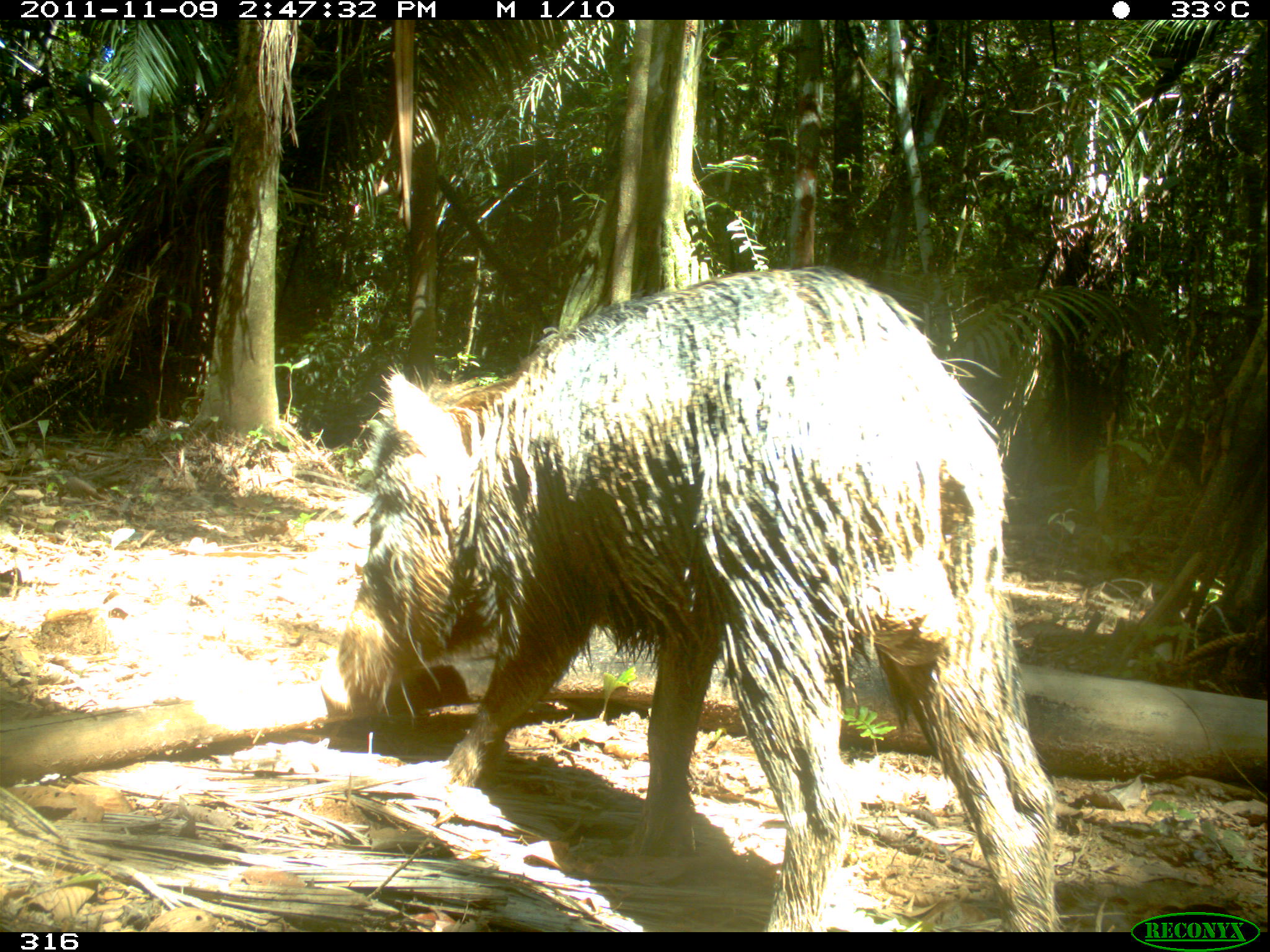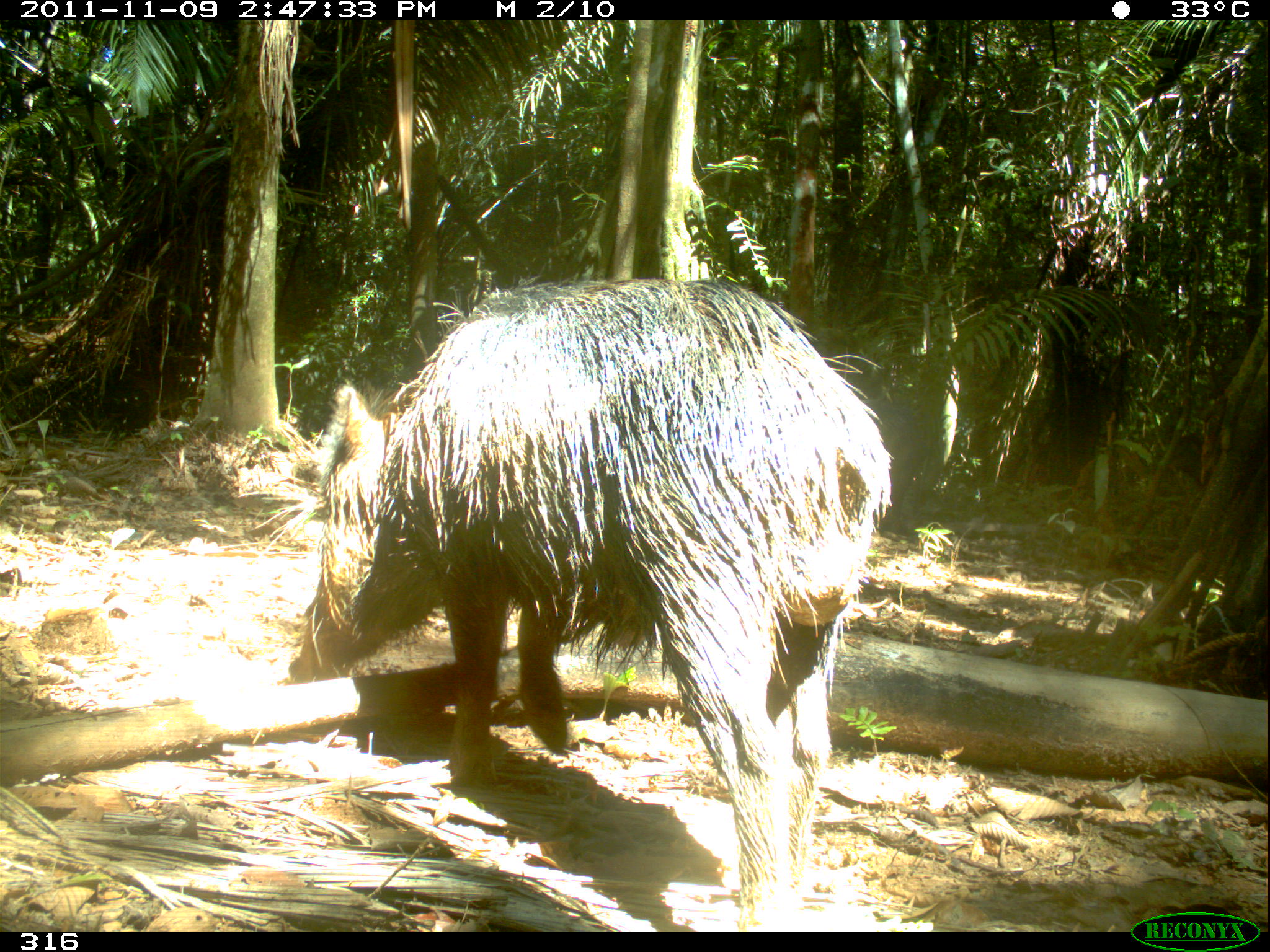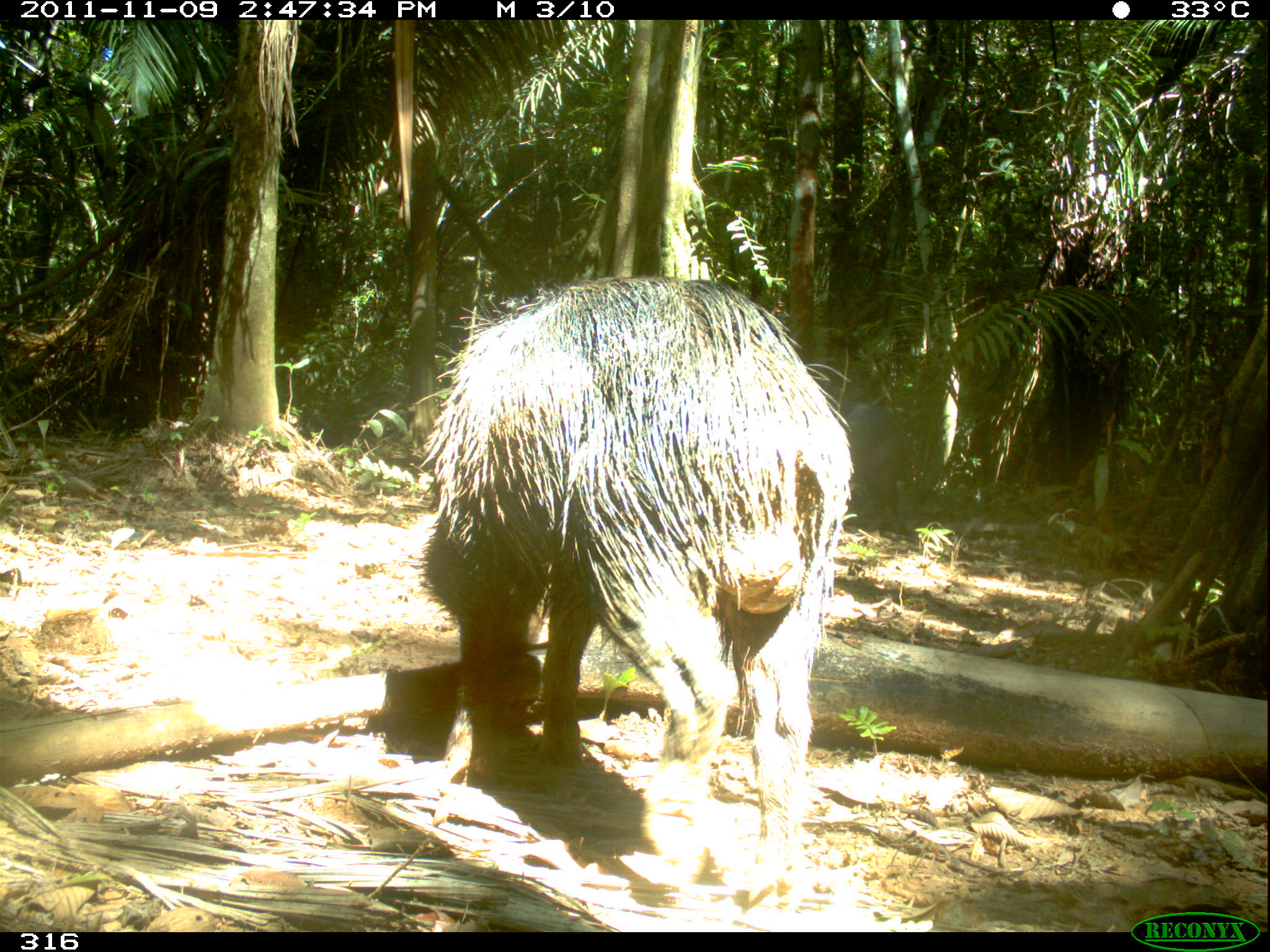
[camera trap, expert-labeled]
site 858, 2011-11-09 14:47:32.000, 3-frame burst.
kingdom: Animalia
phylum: Chordata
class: Mammalia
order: Artiodactyla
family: Tayassuidae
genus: Tayassu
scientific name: Tayassu pecari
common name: white-lipped peccary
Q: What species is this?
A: Tayassu pecari (white-lipped peccary).